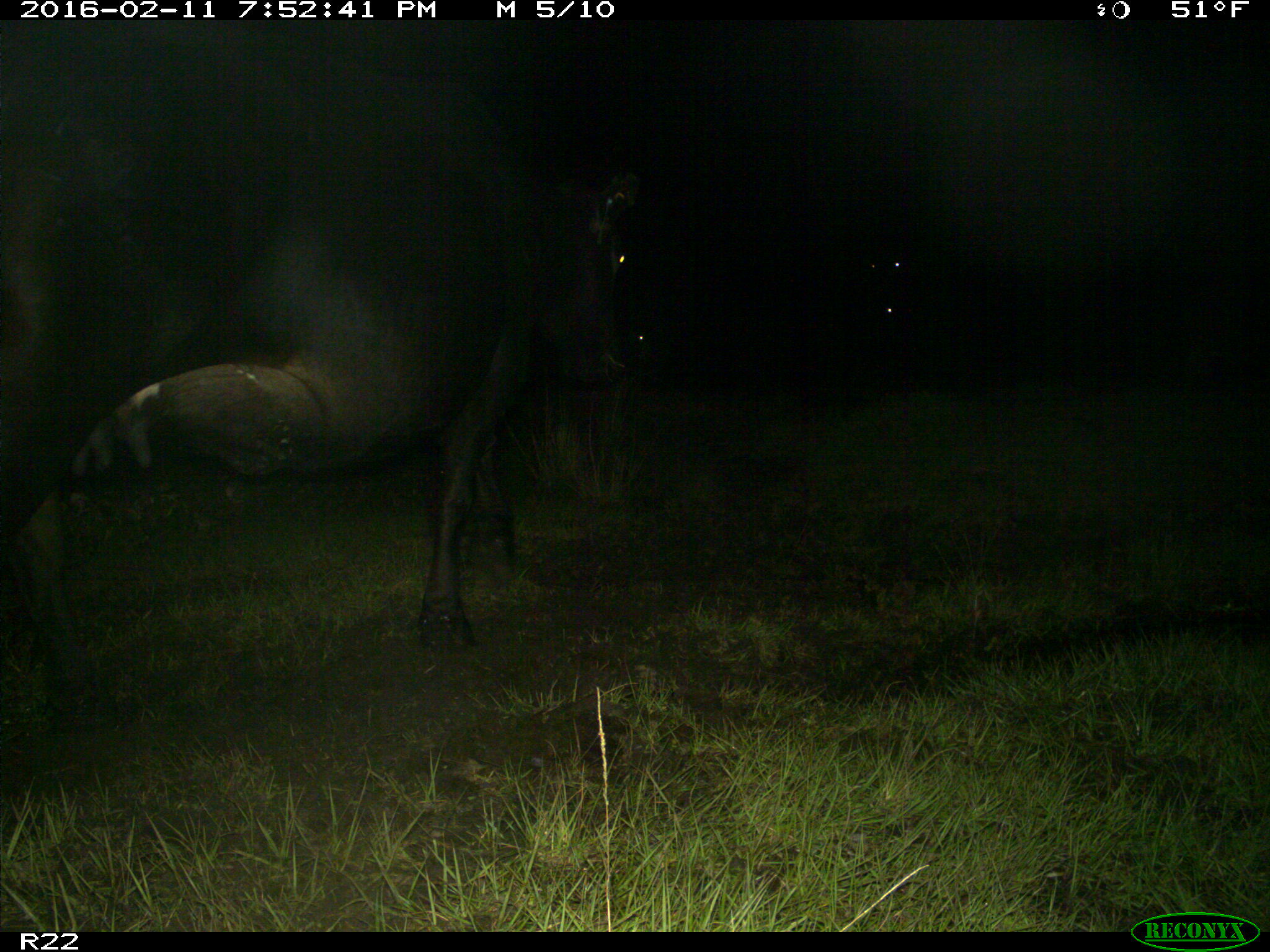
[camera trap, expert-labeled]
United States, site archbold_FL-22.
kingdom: Animalia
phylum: Chordata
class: Mammalia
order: Artiodactyla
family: Bovidae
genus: Bos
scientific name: Bos taurus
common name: domestic cow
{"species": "Bos taurus (domestic cow)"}